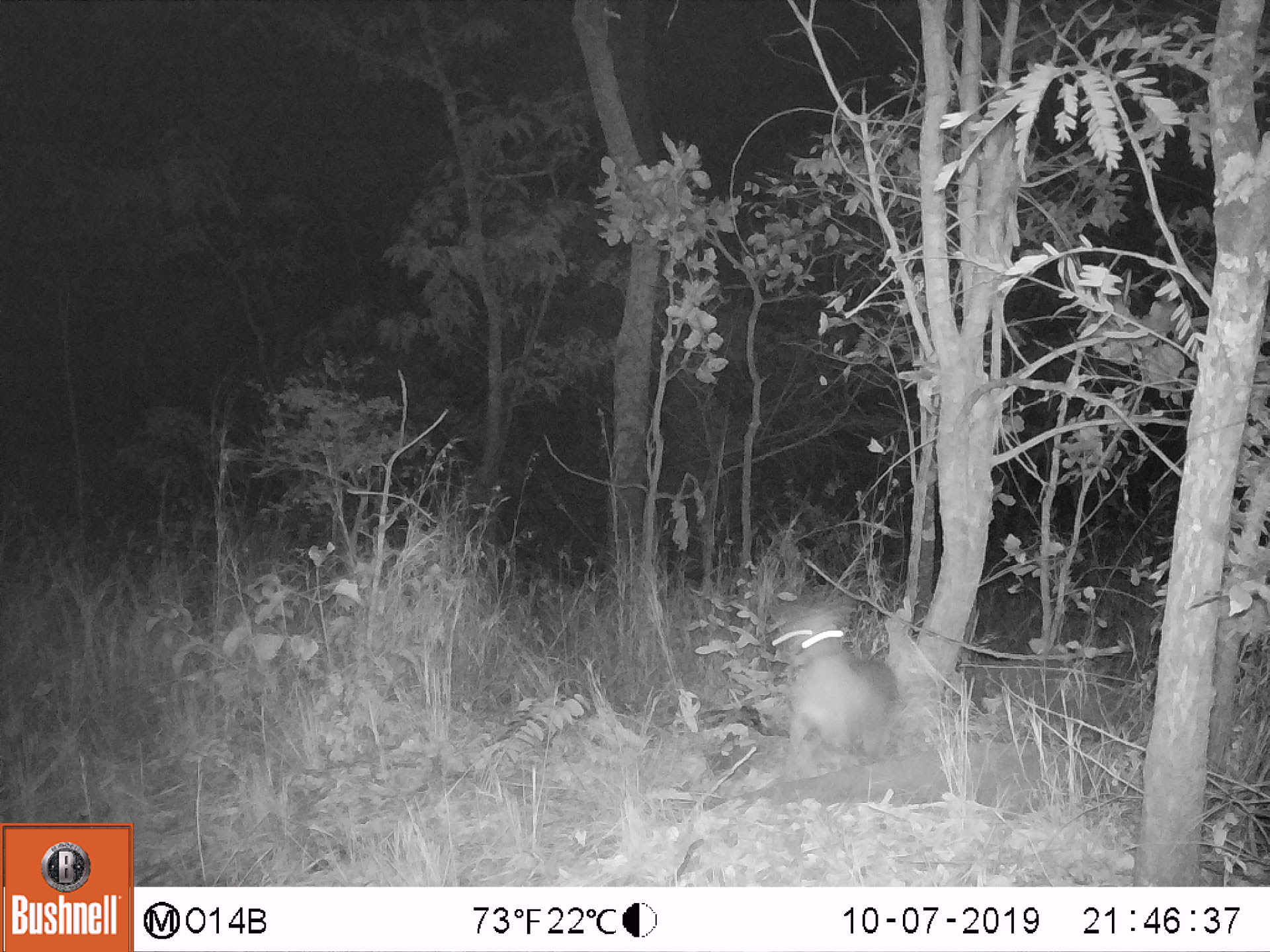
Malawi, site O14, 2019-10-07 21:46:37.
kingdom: Animalia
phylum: Chordata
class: Mammalia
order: Artiodactyla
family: Bovidae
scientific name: Antilopinae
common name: small antelope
Small antelope (Antilopinae), count 1.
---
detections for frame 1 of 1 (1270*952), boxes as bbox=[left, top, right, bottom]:
small antelope: bbox=[776, 584, 895, 792]